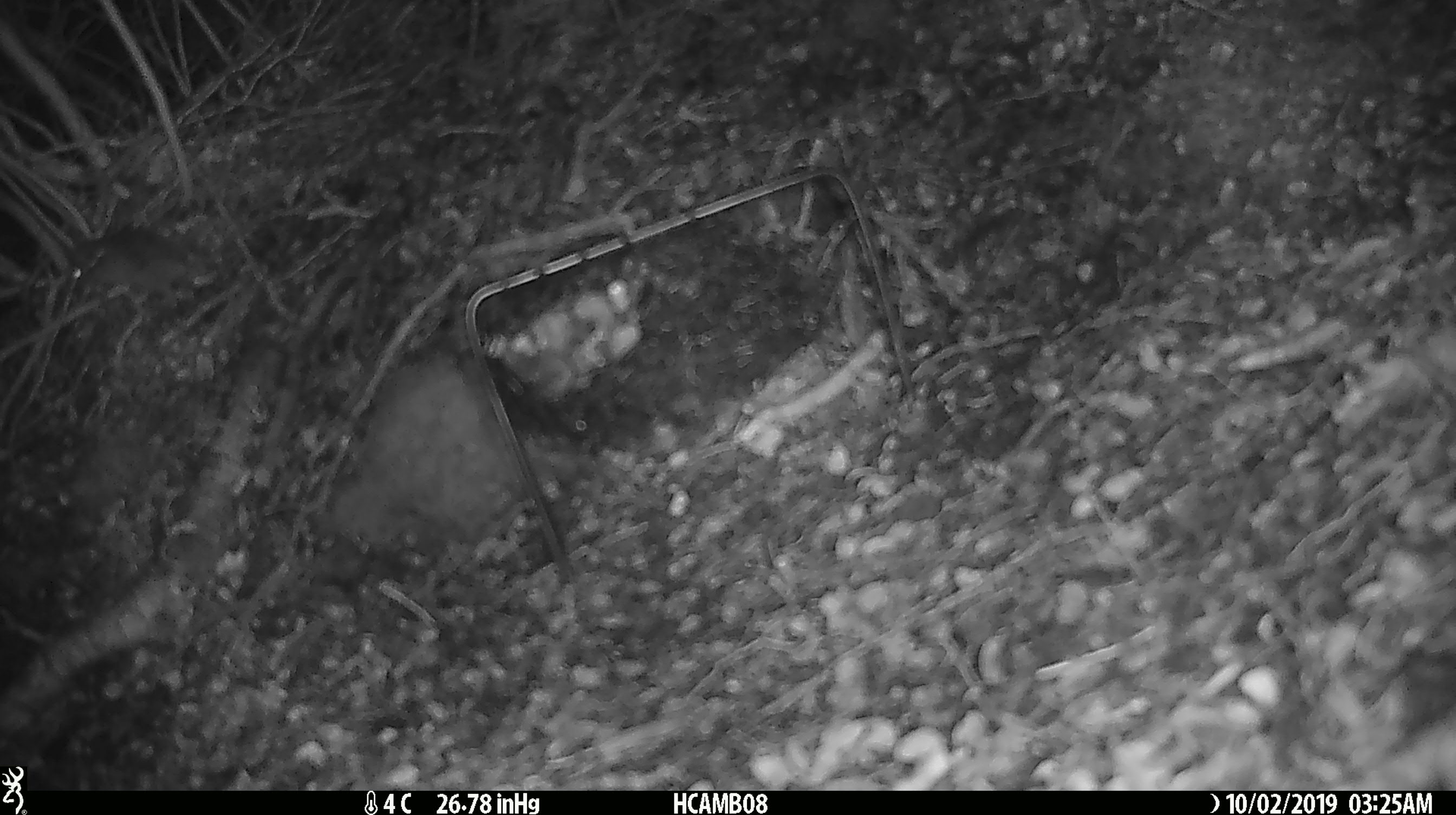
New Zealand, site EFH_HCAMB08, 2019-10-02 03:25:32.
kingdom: Animalia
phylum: Chordata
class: Mammalia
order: Rodentia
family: Muridae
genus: Mus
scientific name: Mus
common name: mouse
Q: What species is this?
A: Mouse (Mus).